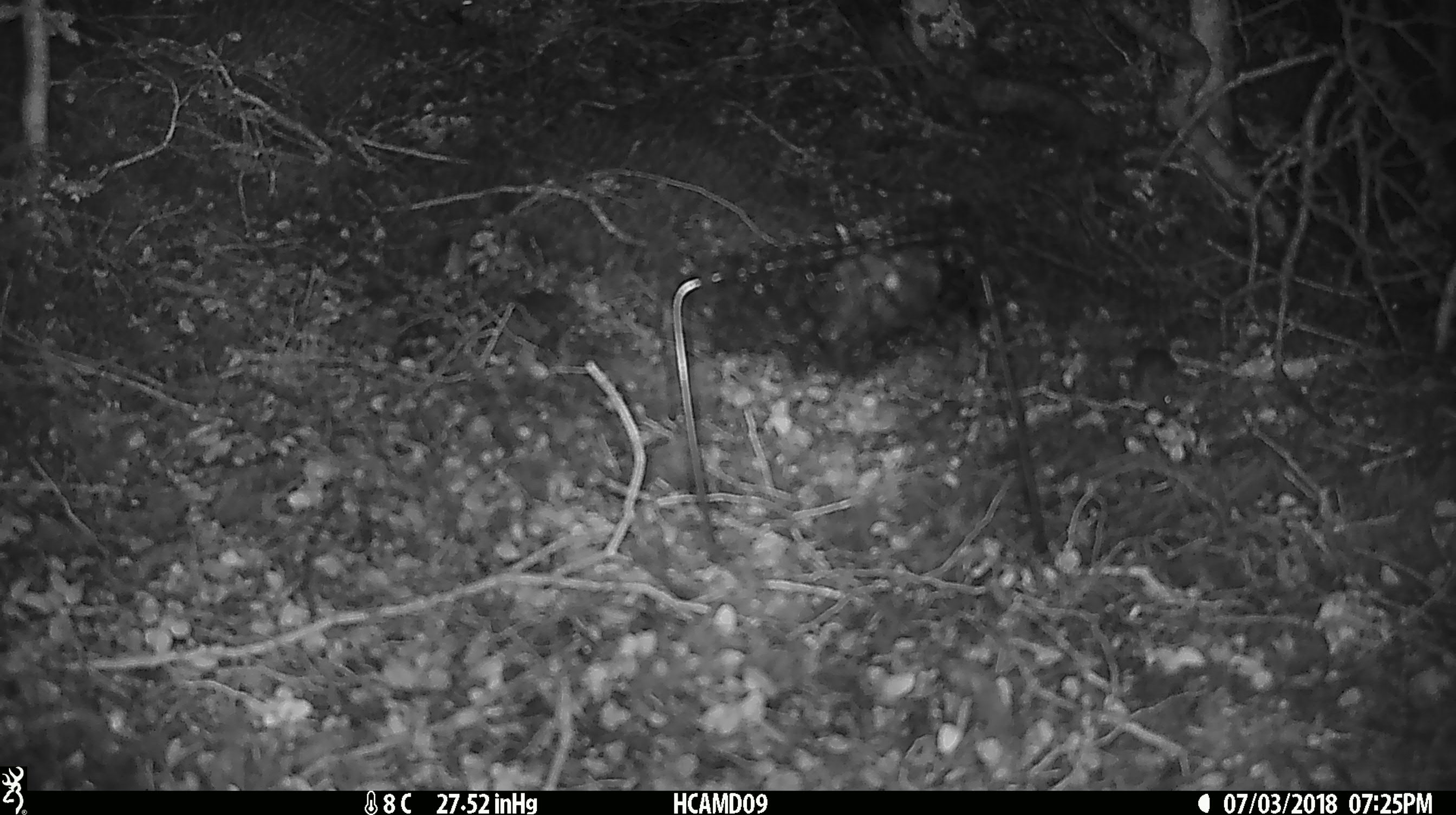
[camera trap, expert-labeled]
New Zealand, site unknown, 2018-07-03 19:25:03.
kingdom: Animalia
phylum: Chordata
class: Mammalia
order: Rodentia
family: Muridae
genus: Mus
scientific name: Mus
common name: mouse